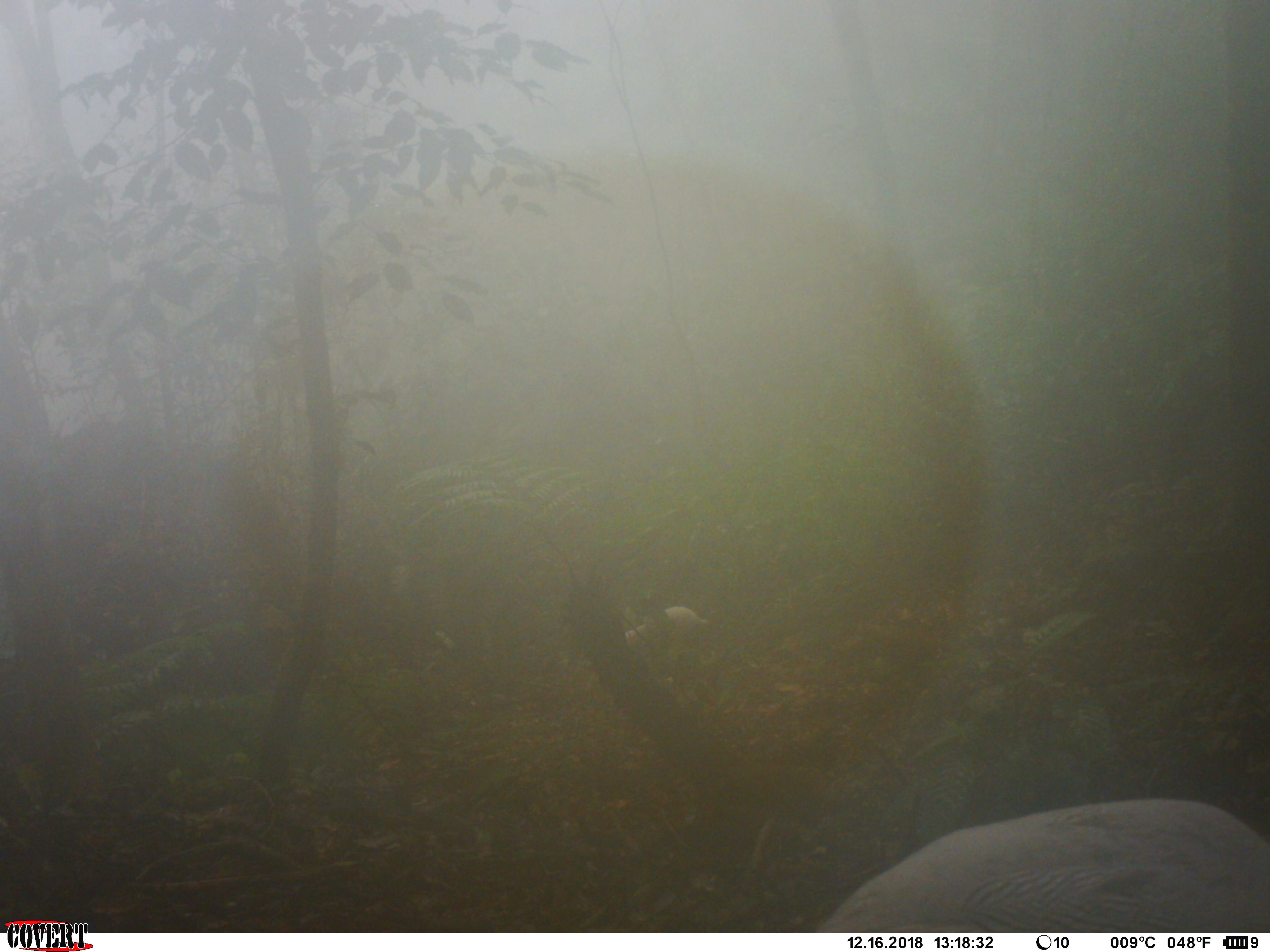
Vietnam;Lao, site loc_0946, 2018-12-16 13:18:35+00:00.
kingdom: Animalia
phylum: Chordata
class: Aves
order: Galliformes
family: Phasianidae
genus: Lophura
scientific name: Lophura nycthemera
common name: silver pheasant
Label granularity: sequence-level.